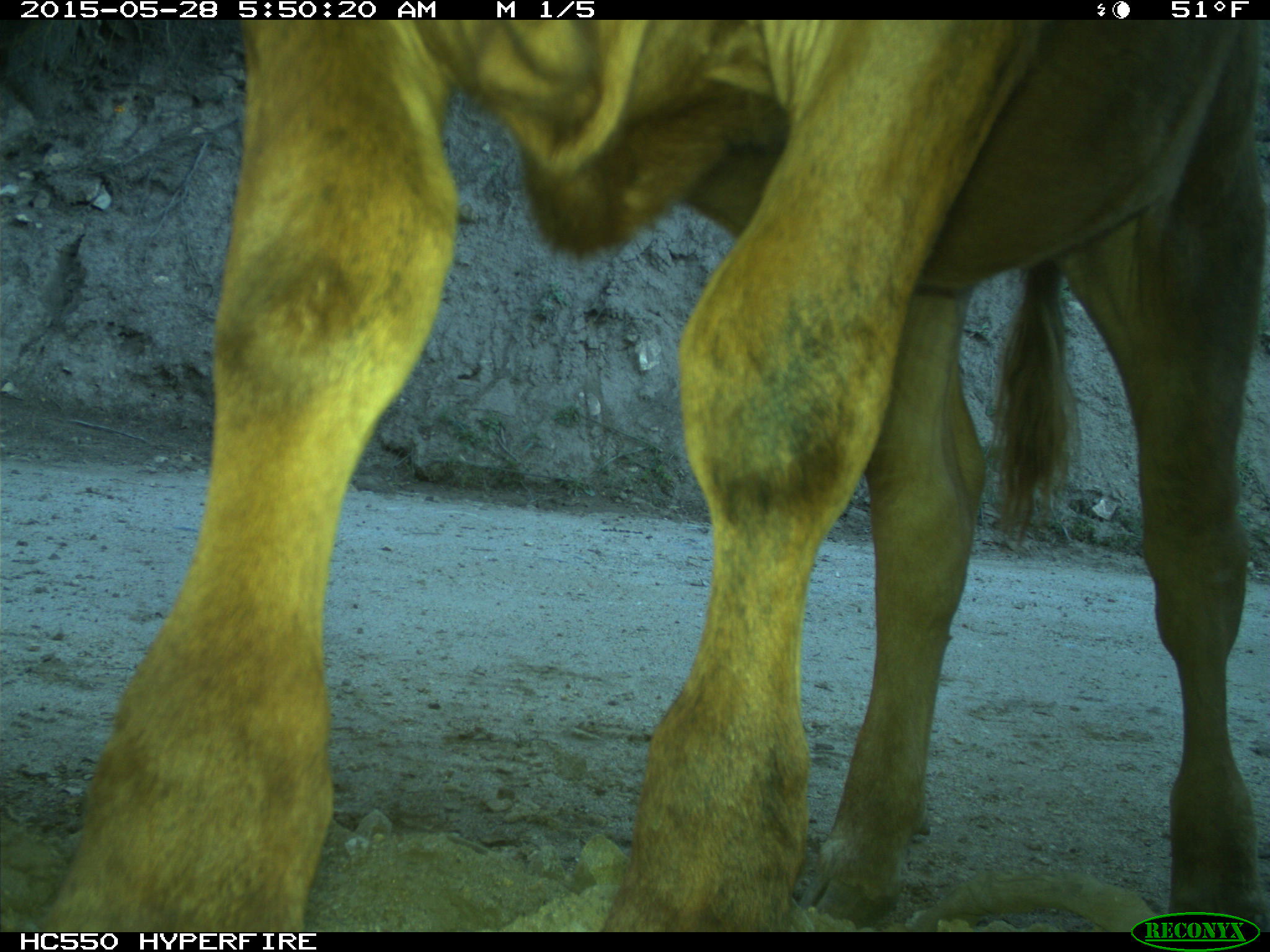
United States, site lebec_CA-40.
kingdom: Animalia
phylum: Chordata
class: Mammalia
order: Artiodactyla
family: Bovidae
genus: Bos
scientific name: Bos taurus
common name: domestic cow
Bos taurus (domestic cow).